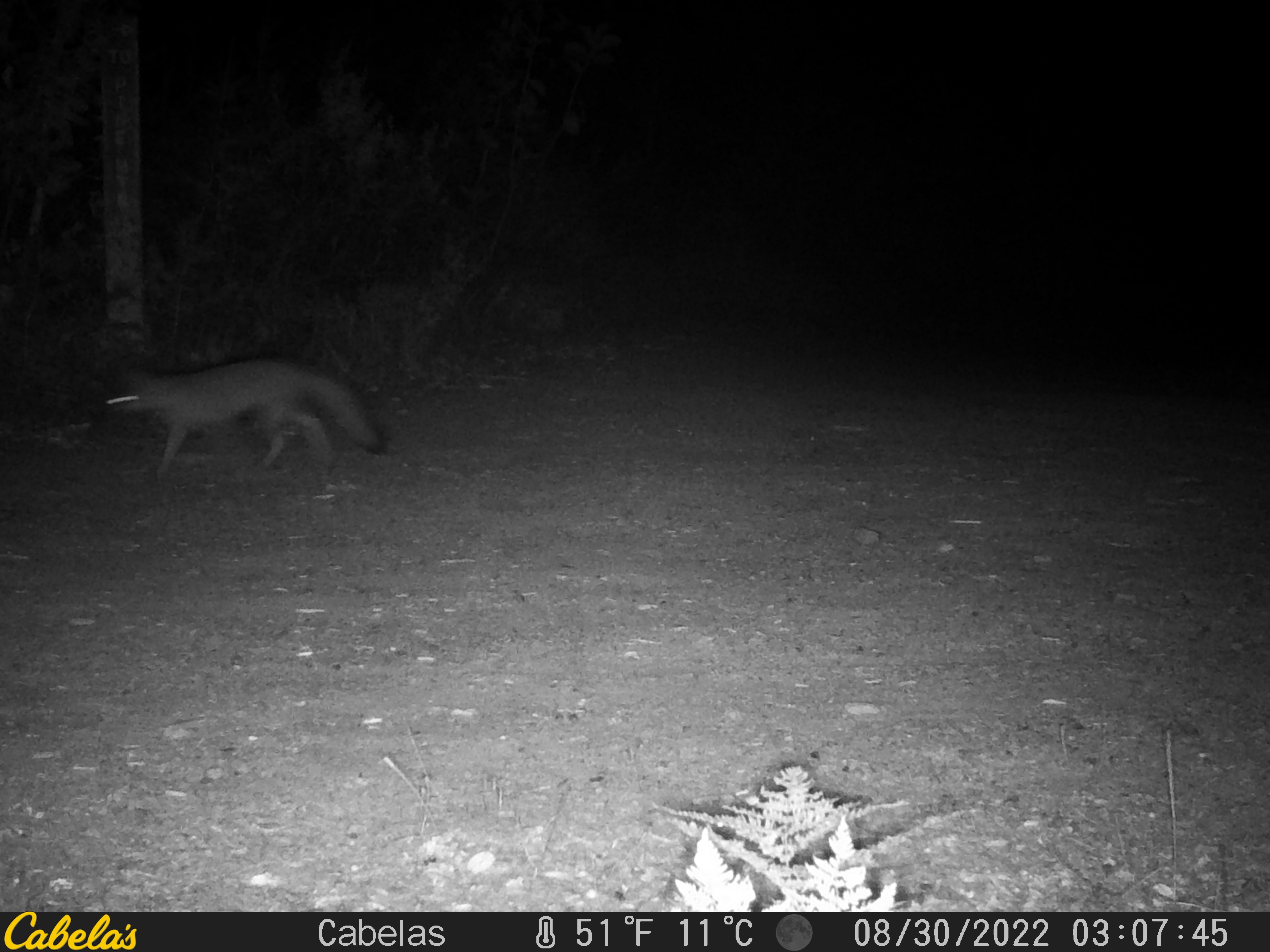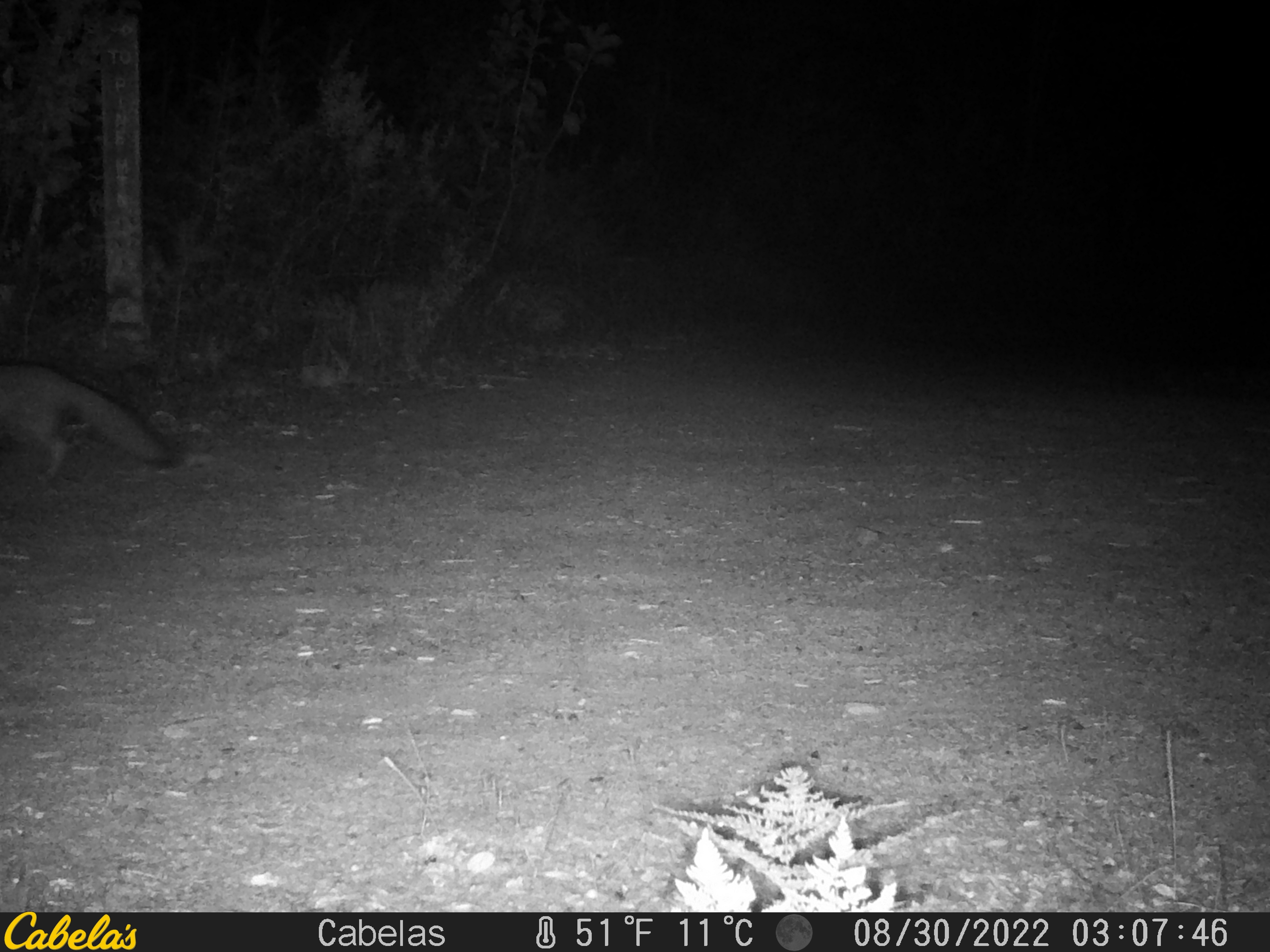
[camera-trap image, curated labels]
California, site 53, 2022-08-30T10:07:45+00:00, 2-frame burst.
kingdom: Animalia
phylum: Chordata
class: Mammalia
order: Carnivora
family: Canidae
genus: Urocyon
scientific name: Urocyon cinereoargenteus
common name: gray fox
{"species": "gray fox (Urocyon cinereoargenteus)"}